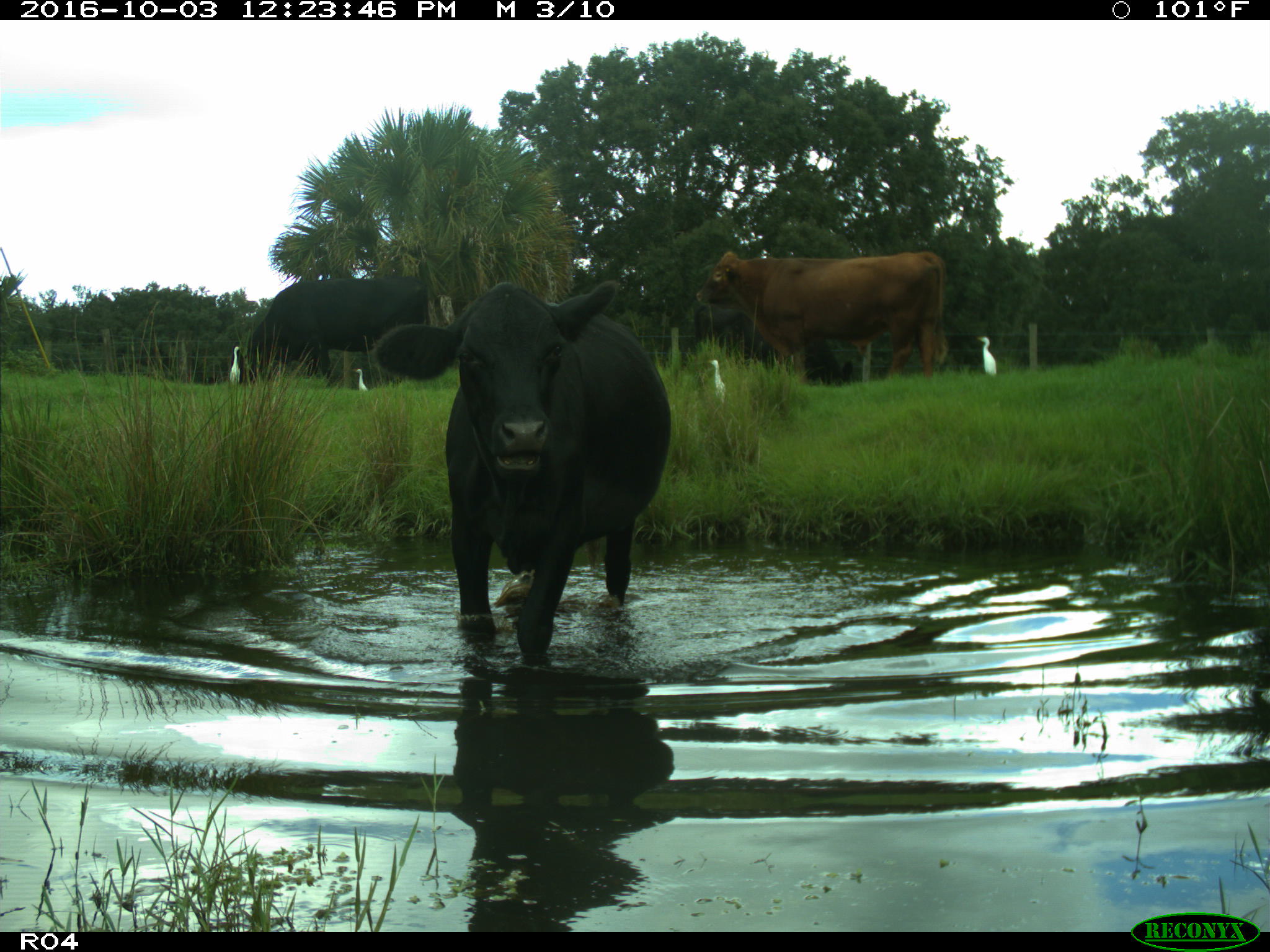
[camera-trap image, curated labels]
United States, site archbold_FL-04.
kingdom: Animalia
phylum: Chordata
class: Mammalia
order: Artiodactyla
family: Bovidae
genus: Bos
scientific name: Bos taurus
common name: domestic cow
Bos taurus (domestic cow).